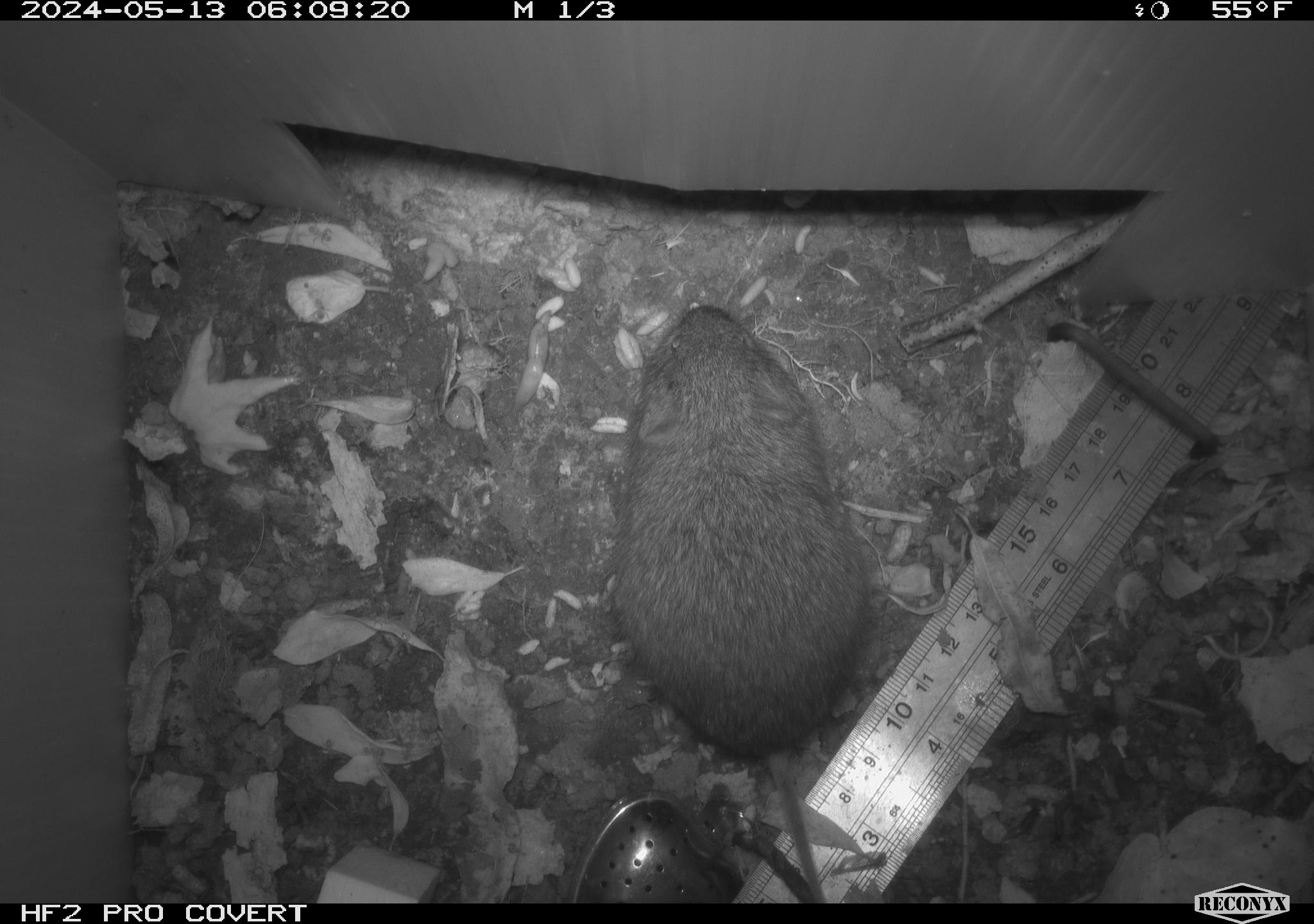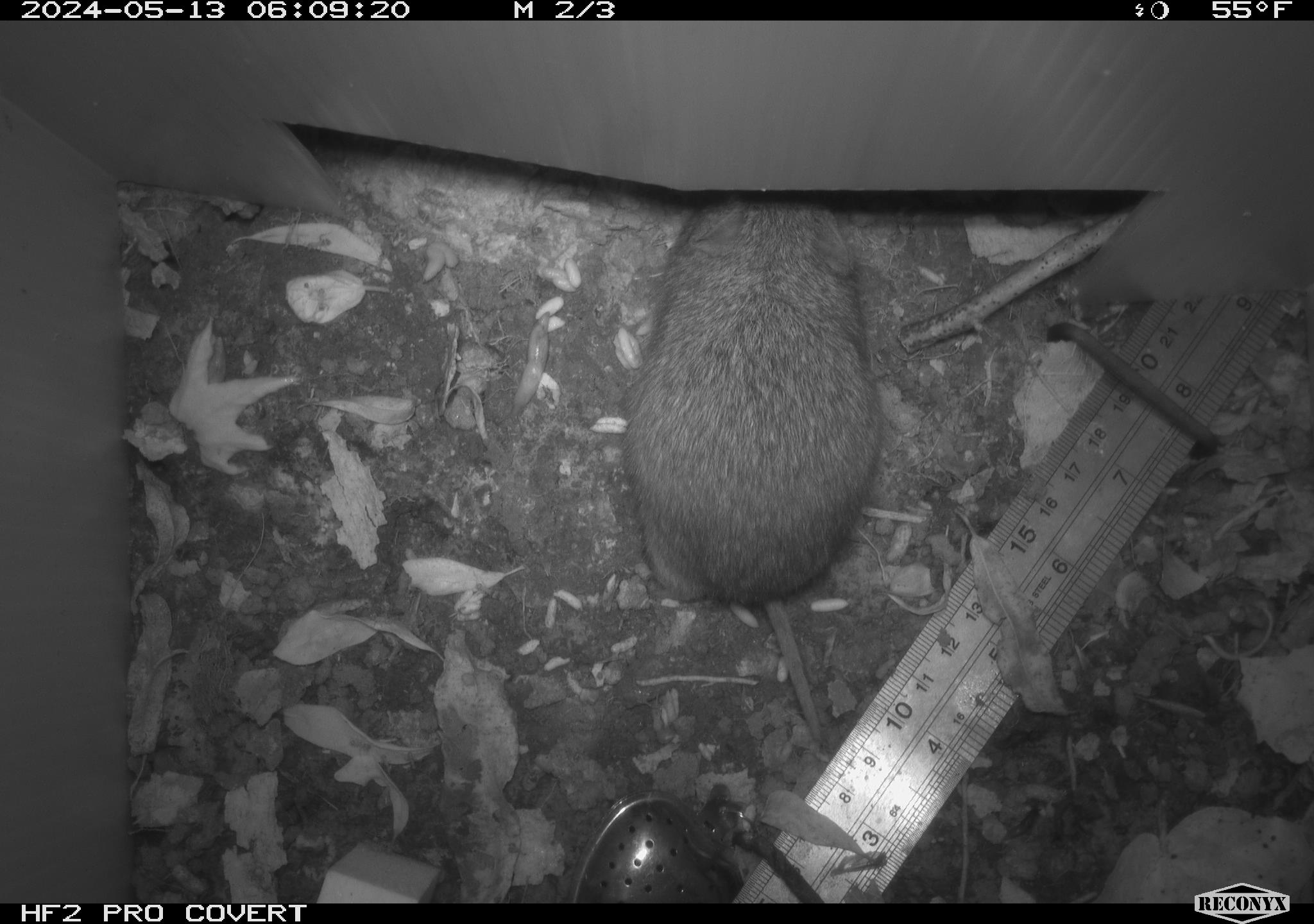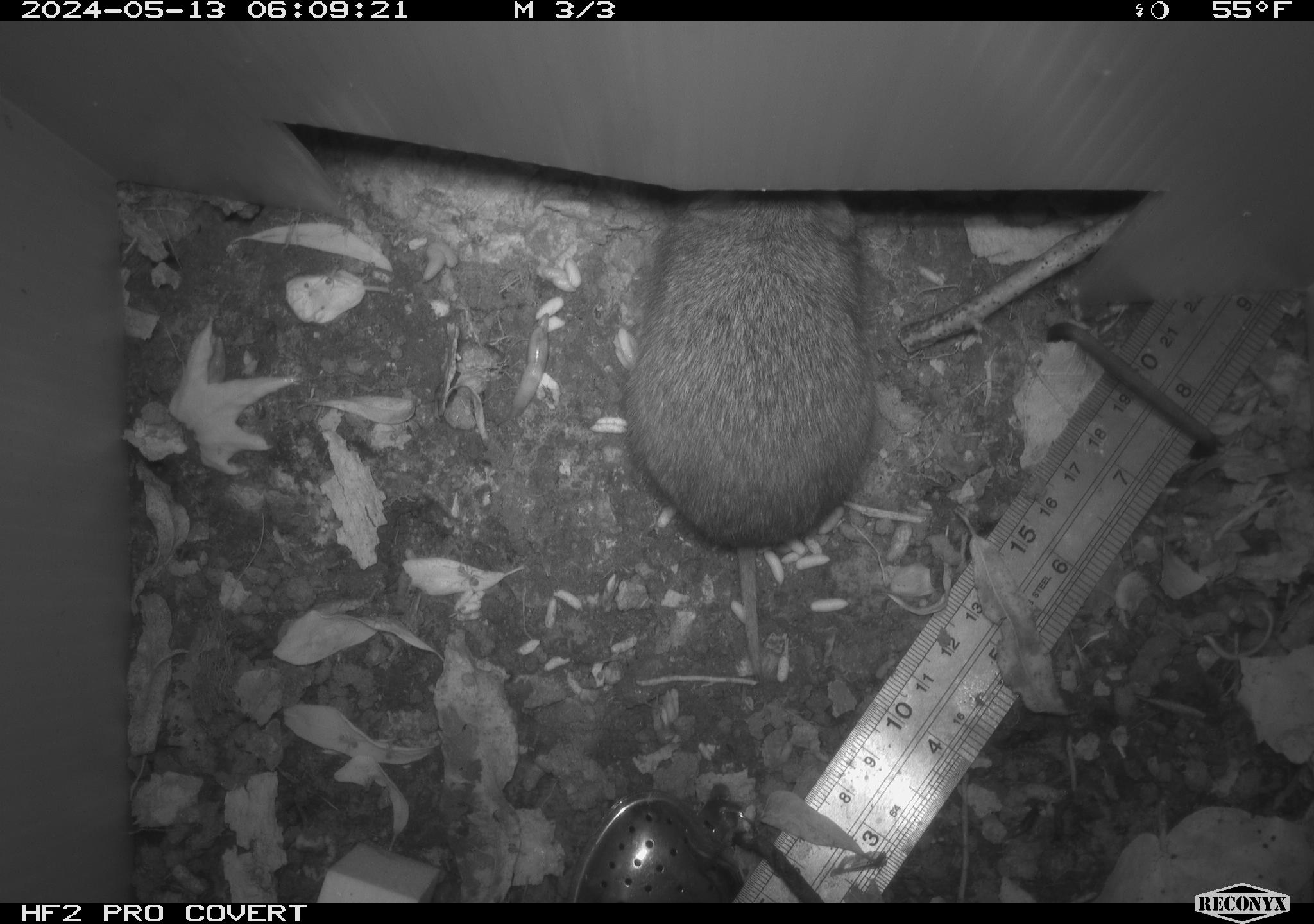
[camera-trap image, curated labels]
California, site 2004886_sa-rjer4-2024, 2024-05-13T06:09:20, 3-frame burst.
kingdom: Animalia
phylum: Chordata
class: Mammalia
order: Rodentia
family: Cricetidae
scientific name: Arvicolinae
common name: voles, lemmings, and muskrats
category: arvicolinae subfamily